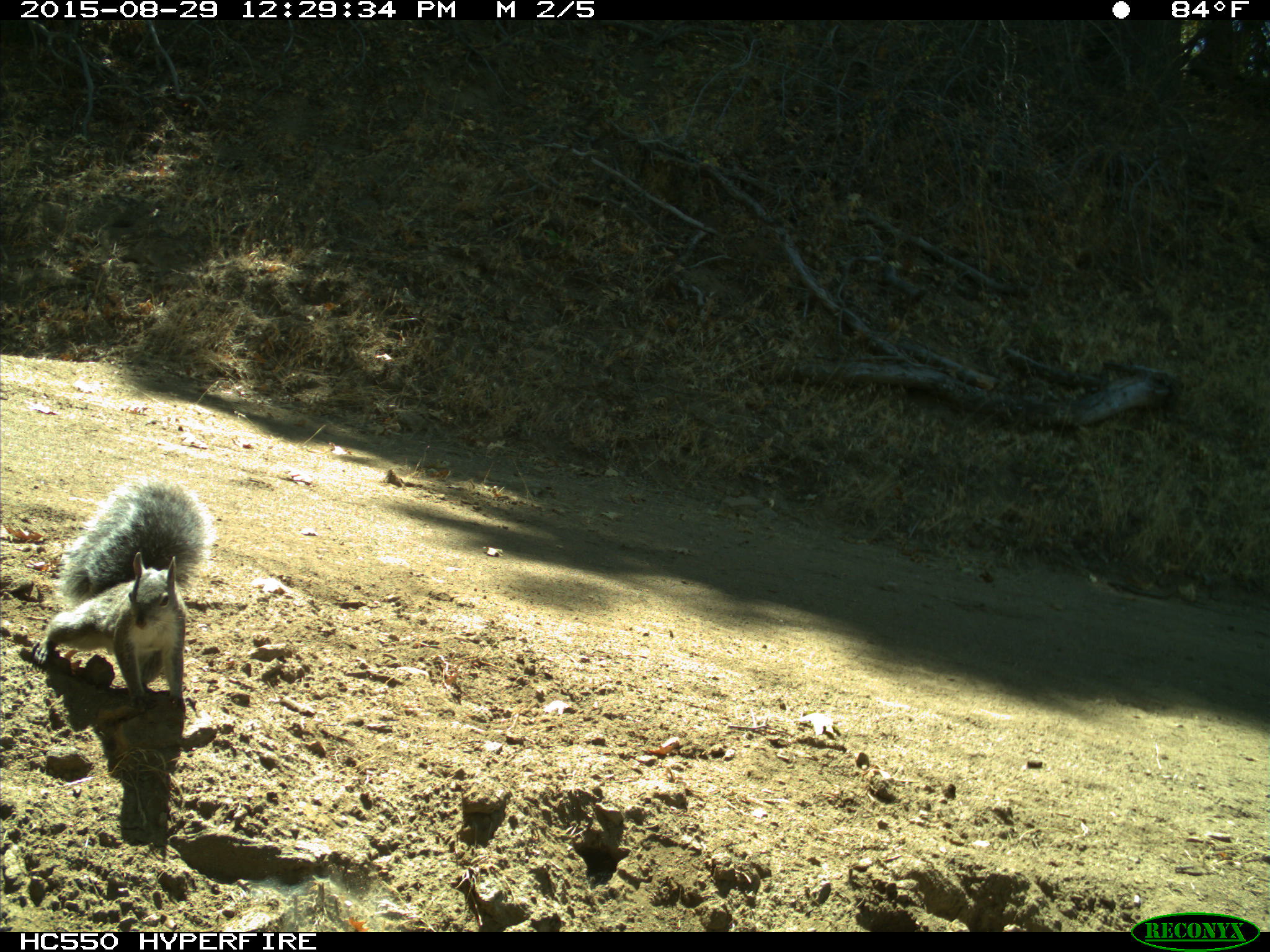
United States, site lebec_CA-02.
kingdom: Animalia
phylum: Chordata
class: Mammalia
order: Rodentia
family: Sciuridae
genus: Sciurus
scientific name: Sciurus carolinensis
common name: eastern gray squirrel